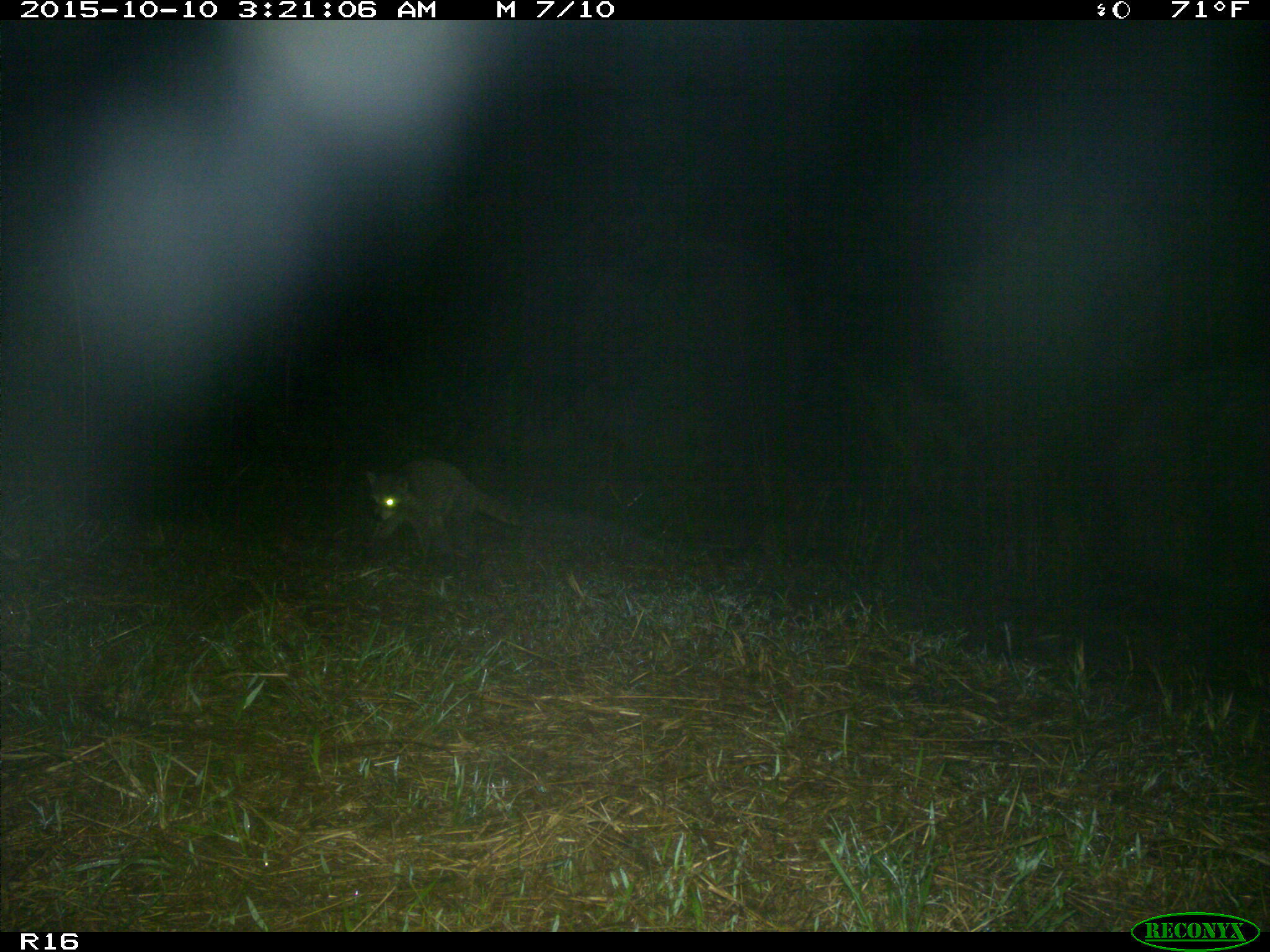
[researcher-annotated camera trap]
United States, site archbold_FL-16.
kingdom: Animalia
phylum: Chordata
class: Mammalia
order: Carnivora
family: Procyonidae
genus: Procyon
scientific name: Procyon lotor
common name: common raccoon